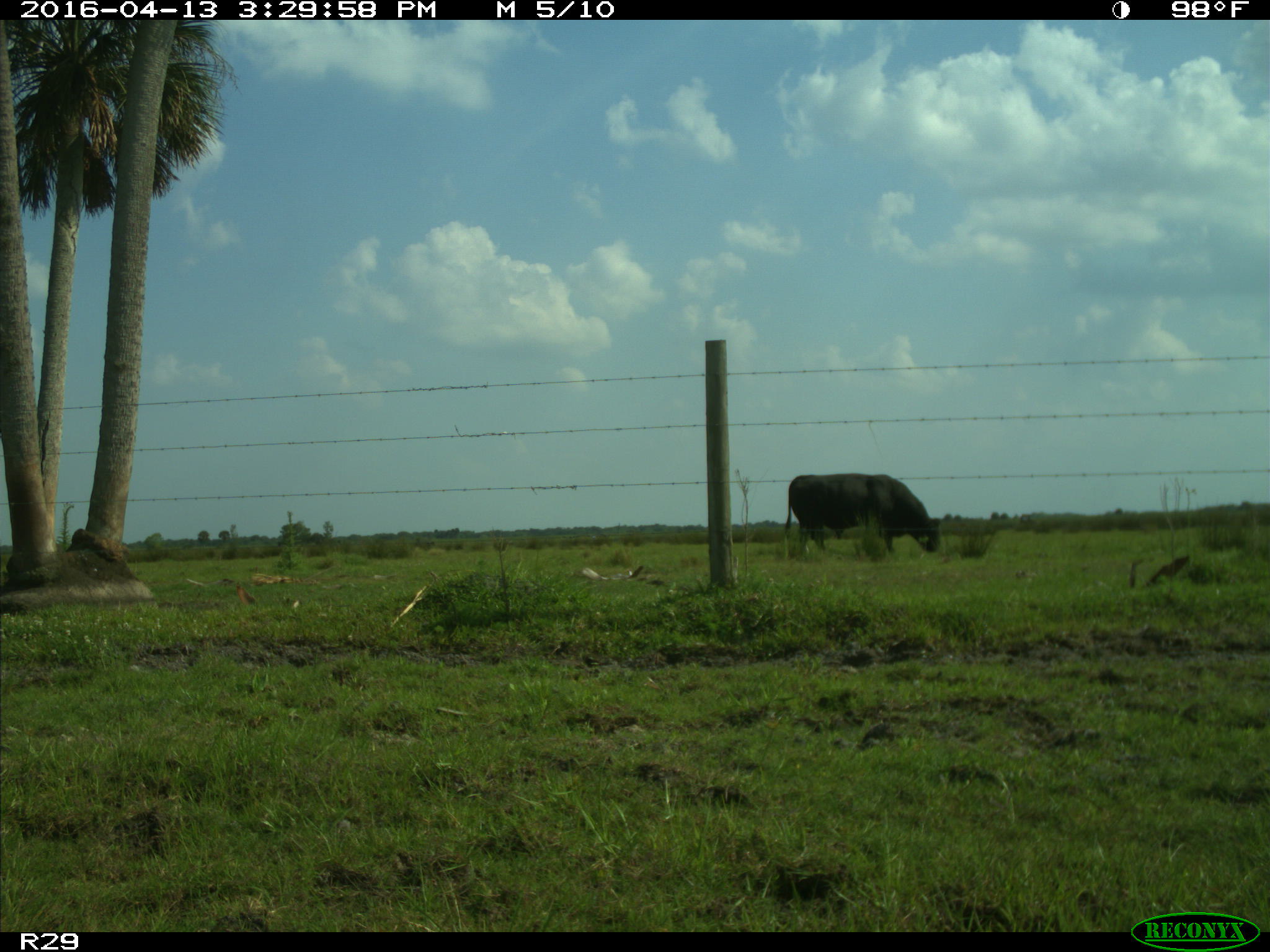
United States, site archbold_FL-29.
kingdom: Animalia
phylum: Chordata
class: Mammalia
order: Artiodactyla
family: Bovidae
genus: Bos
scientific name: Bos taurus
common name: domestic cow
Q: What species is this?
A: Bos taurus (domestic cow).